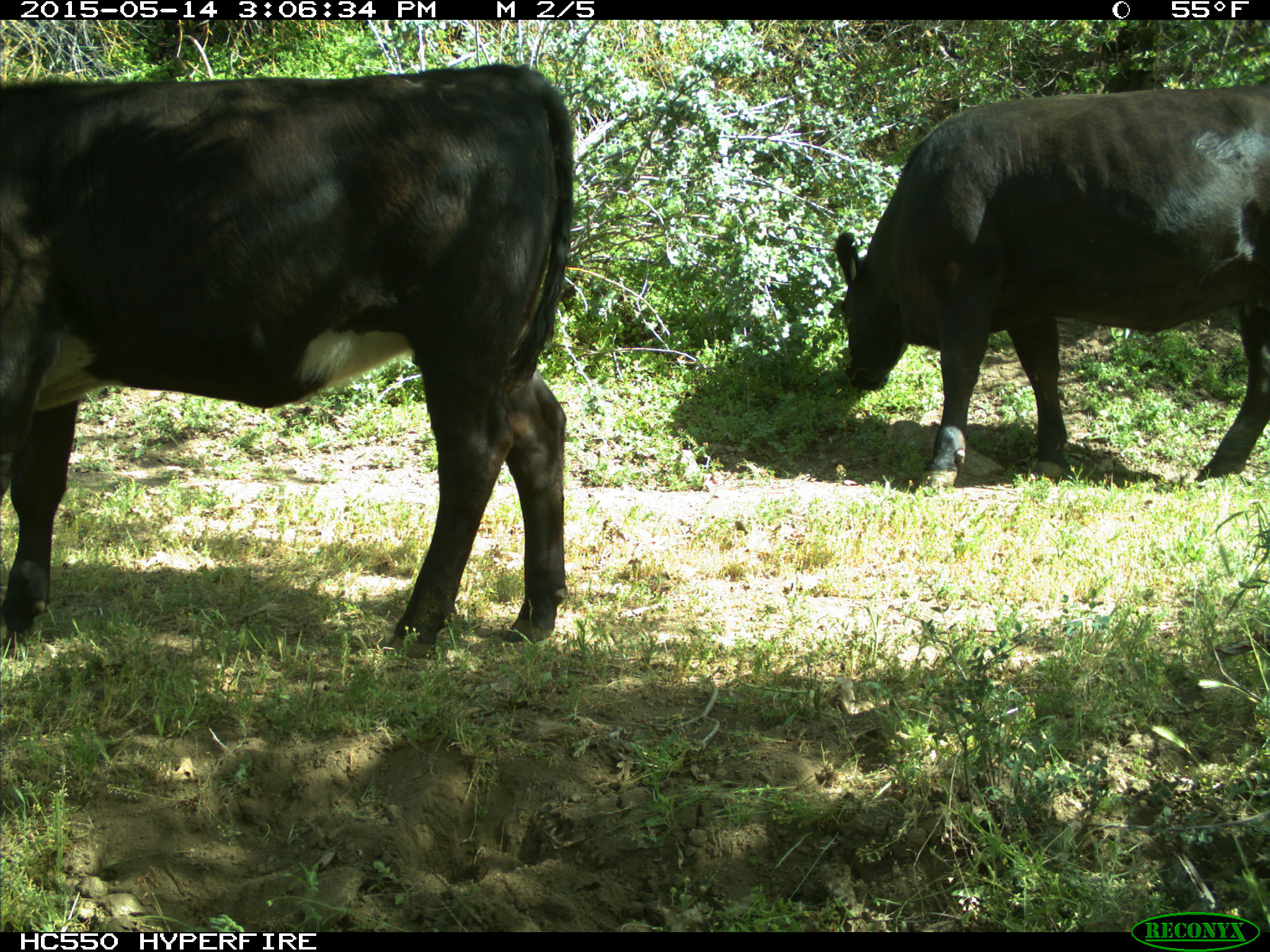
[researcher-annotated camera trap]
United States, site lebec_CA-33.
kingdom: Animalia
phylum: Chordata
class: Mammalia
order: Artiodactyla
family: Bovidae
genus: Bos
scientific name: Bos taurus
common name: domestic cow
Bos taurus (domestic cow).